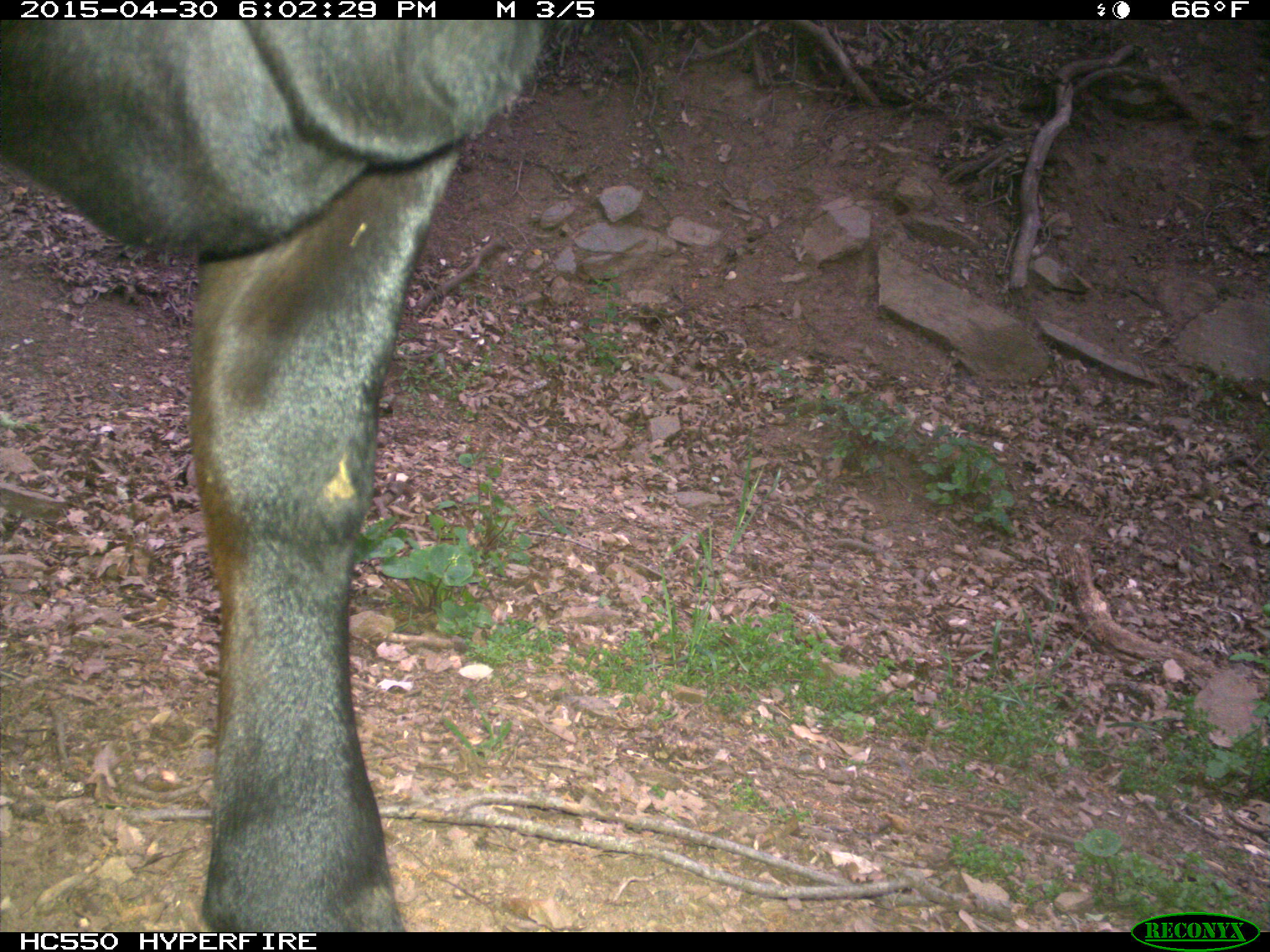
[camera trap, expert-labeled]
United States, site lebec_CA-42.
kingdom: Animalia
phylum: Chordata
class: Mammalia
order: Artiodactyla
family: Bovidae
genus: Bos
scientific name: Bos taurus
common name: domestic cow